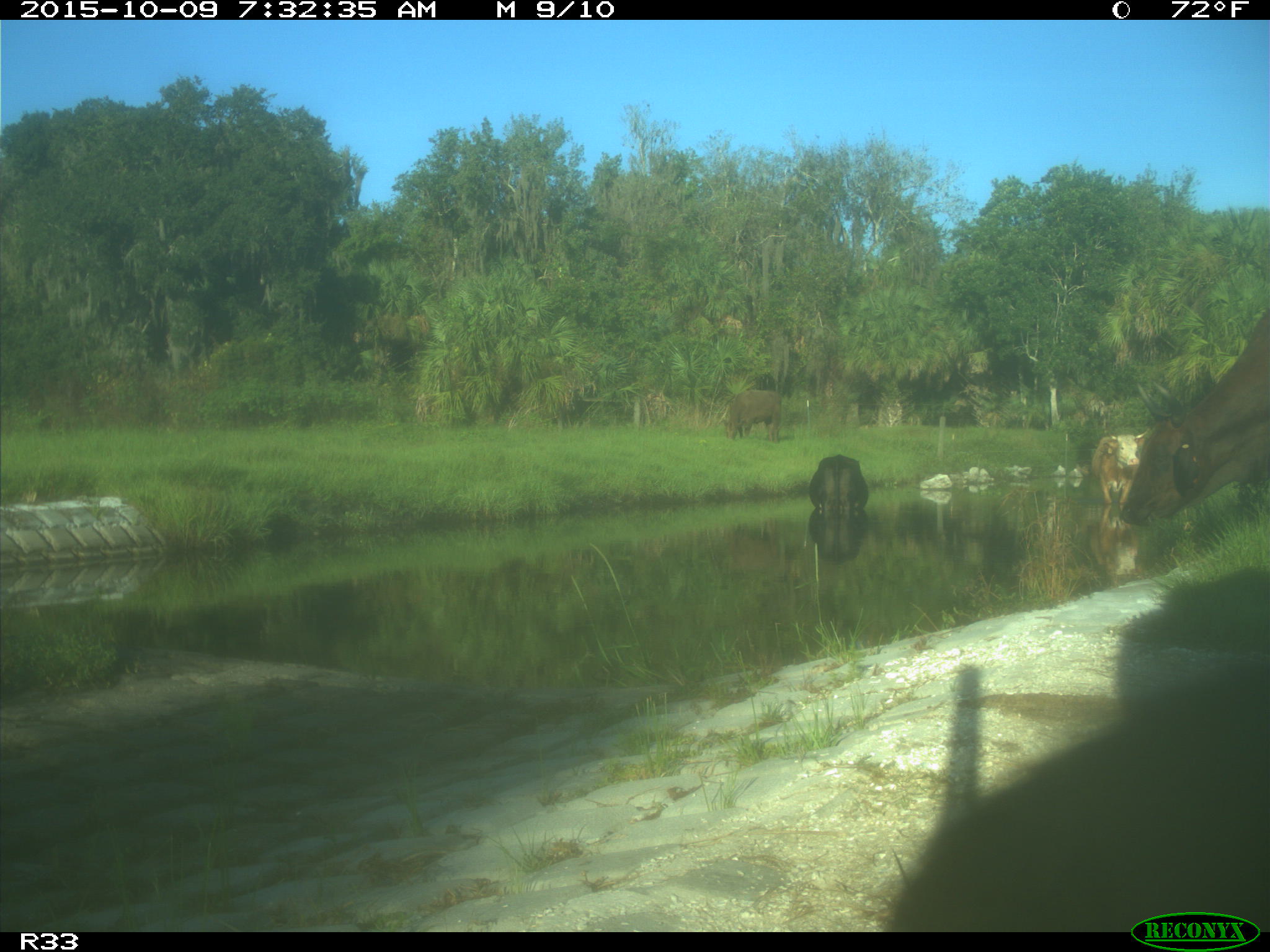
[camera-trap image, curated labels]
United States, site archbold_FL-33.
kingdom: Animalia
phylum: Chordata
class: Mammalia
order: Artiodactyla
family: Bovidae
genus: Bos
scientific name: Bos taurus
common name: domestic cow